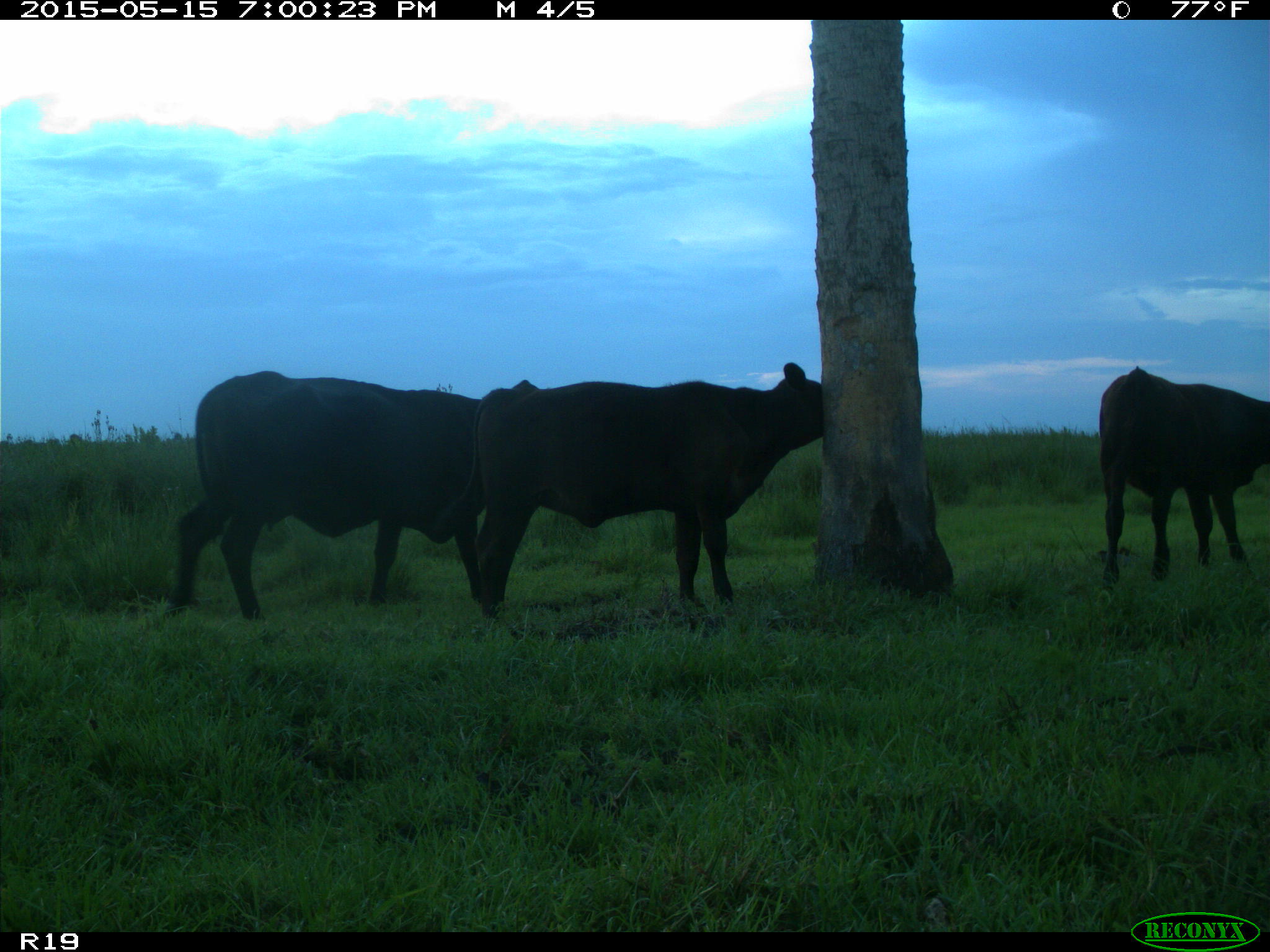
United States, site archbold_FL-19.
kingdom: Animalia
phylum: Chordata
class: Mammalia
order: Artiodactyla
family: Bovidae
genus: Bos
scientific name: Bos taurus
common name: domestic cow